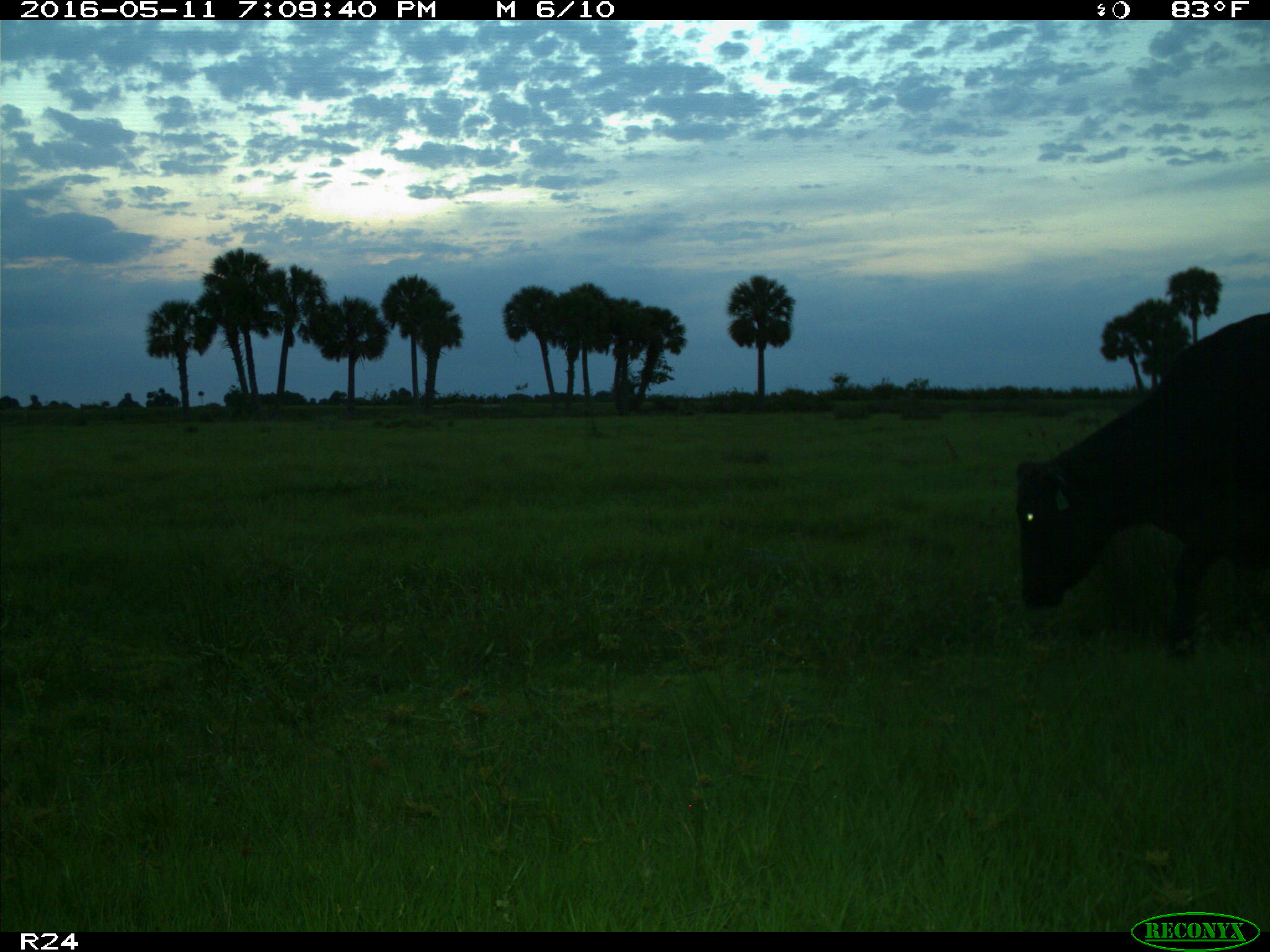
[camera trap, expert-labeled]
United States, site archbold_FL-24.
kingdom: Animalia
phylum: Chordata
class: Mammalia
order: Artiodactyla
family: Bovidae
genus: Bos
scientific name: Bos taurus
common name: domestic cow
Bos taurus (domestic cow).